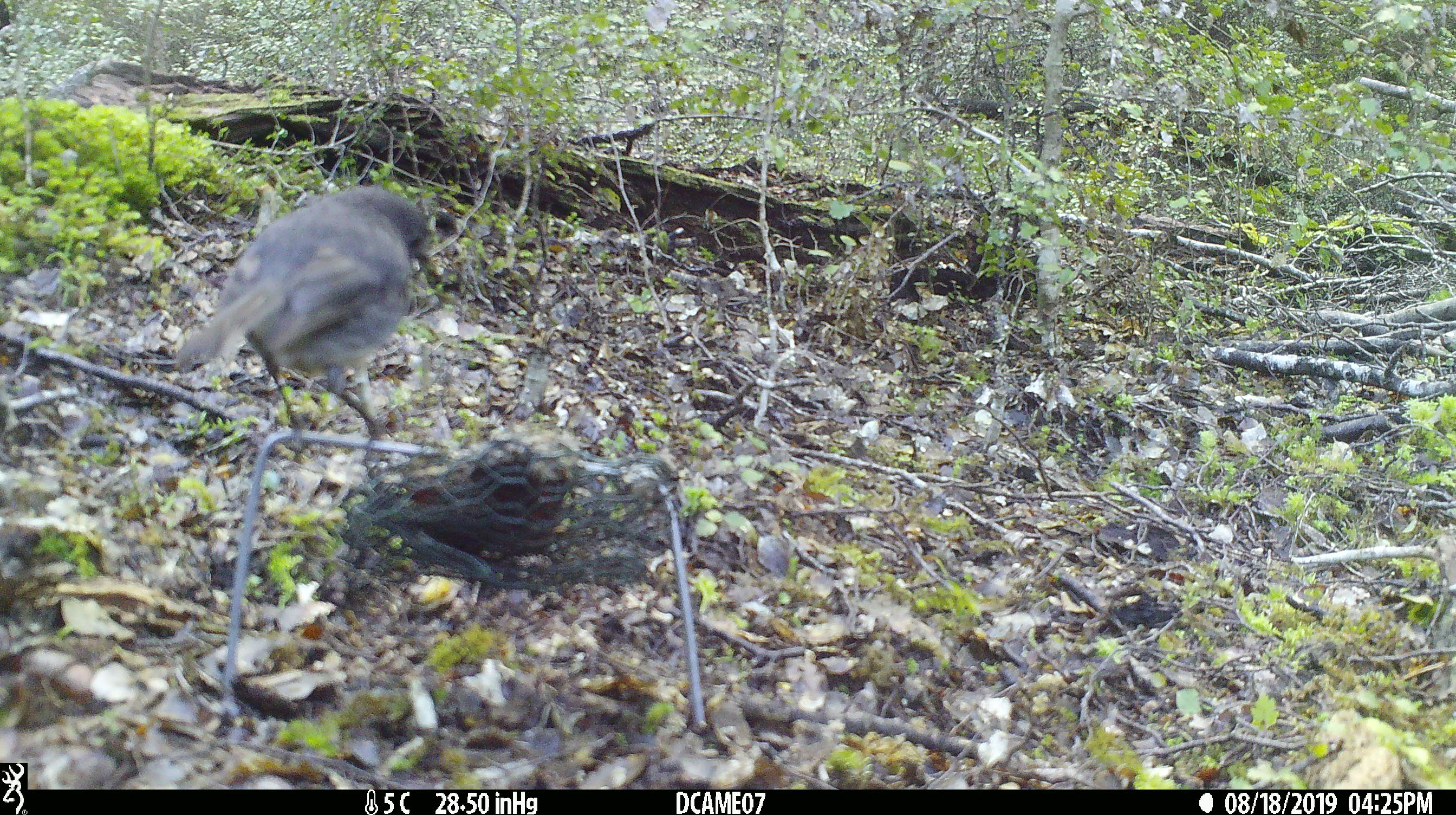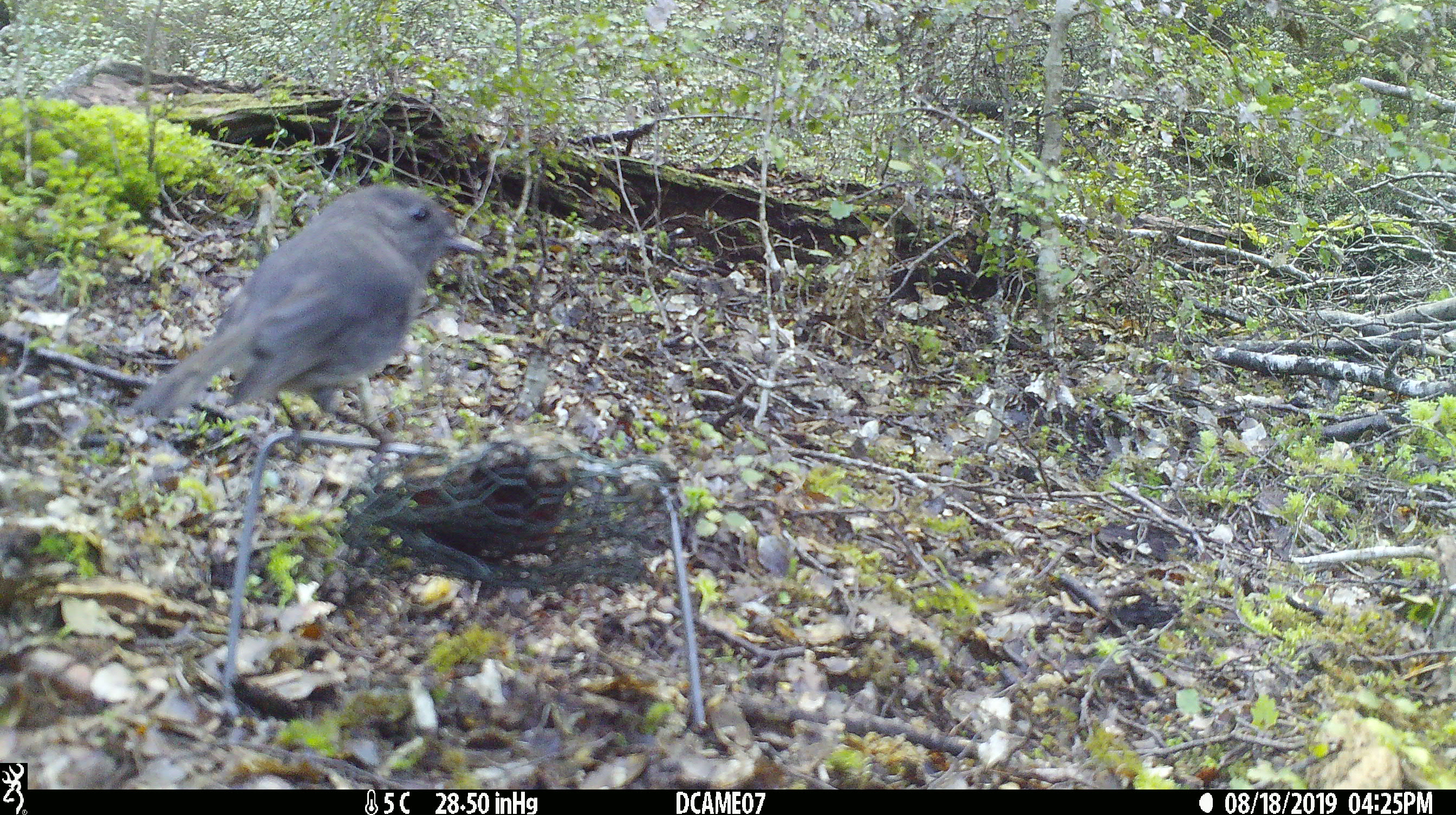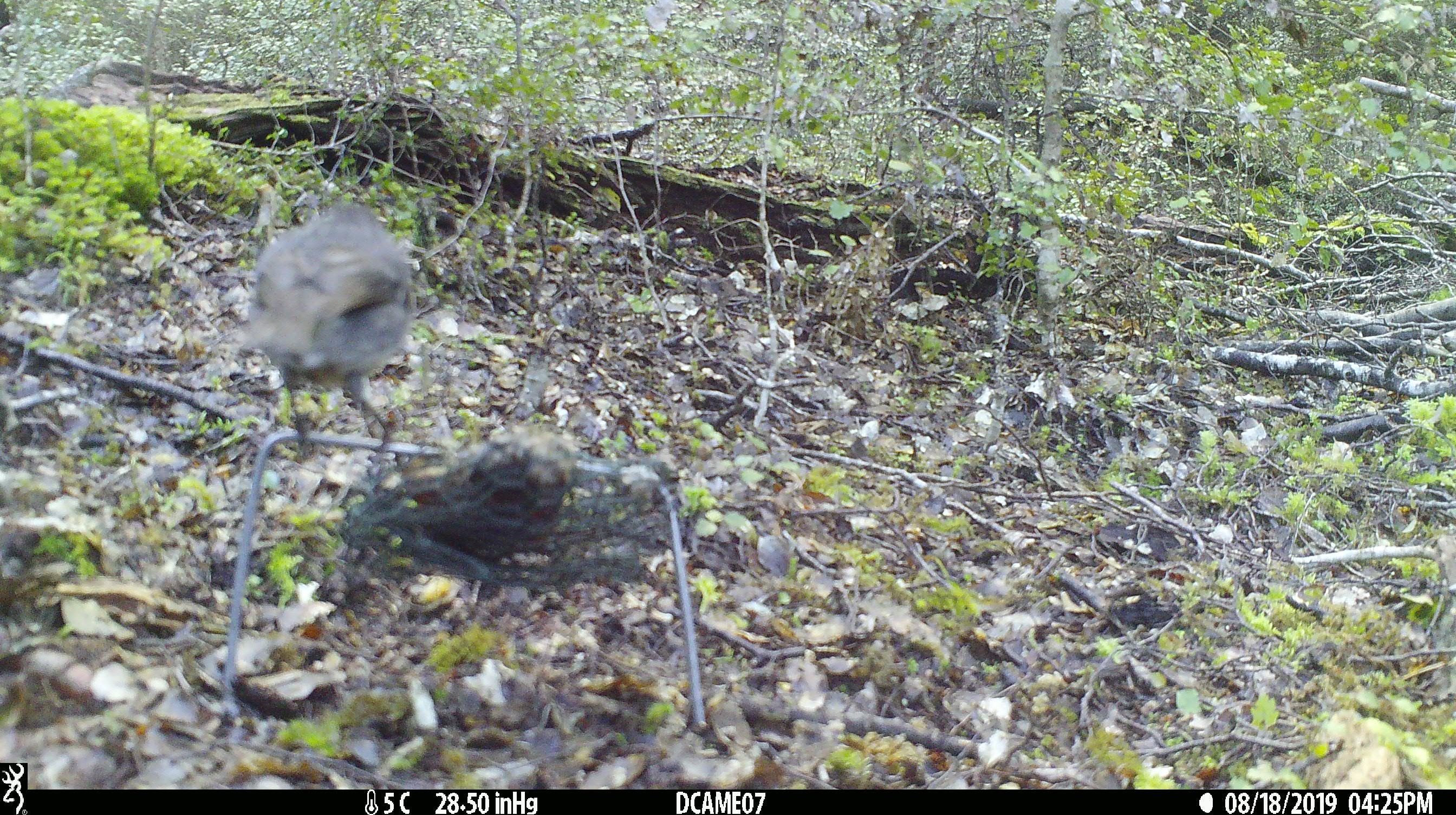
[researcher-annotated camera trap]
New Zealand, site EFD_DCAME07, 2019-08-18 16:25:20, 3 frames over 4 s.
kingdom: Animalia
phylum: Chordata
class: Aves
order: Passeriformes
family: Petroicidae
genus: Petroica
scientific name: Petroica australis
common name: new zealand robin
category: robin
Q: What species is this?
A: Robin (new zealand robin) (Petroica australis).